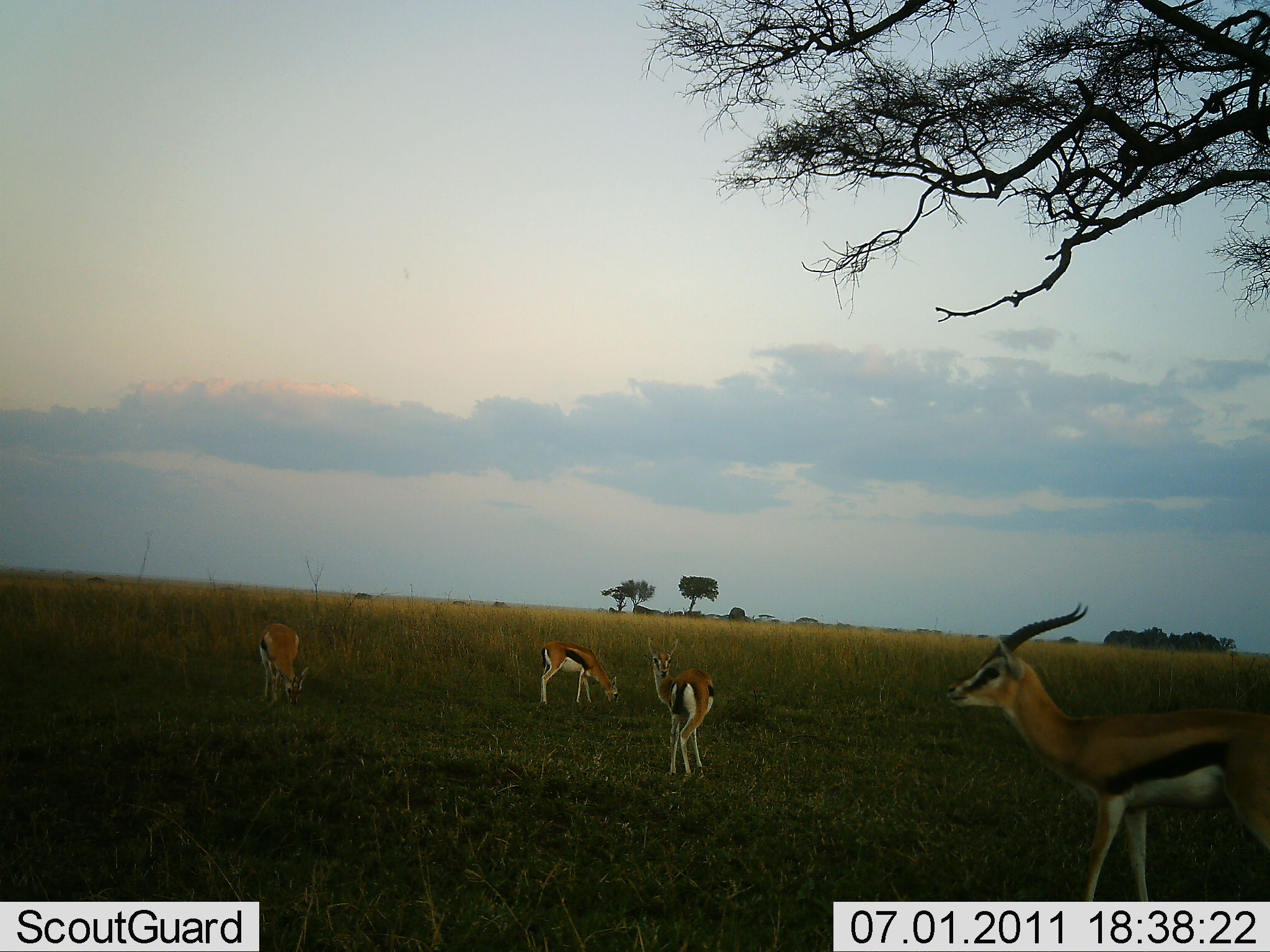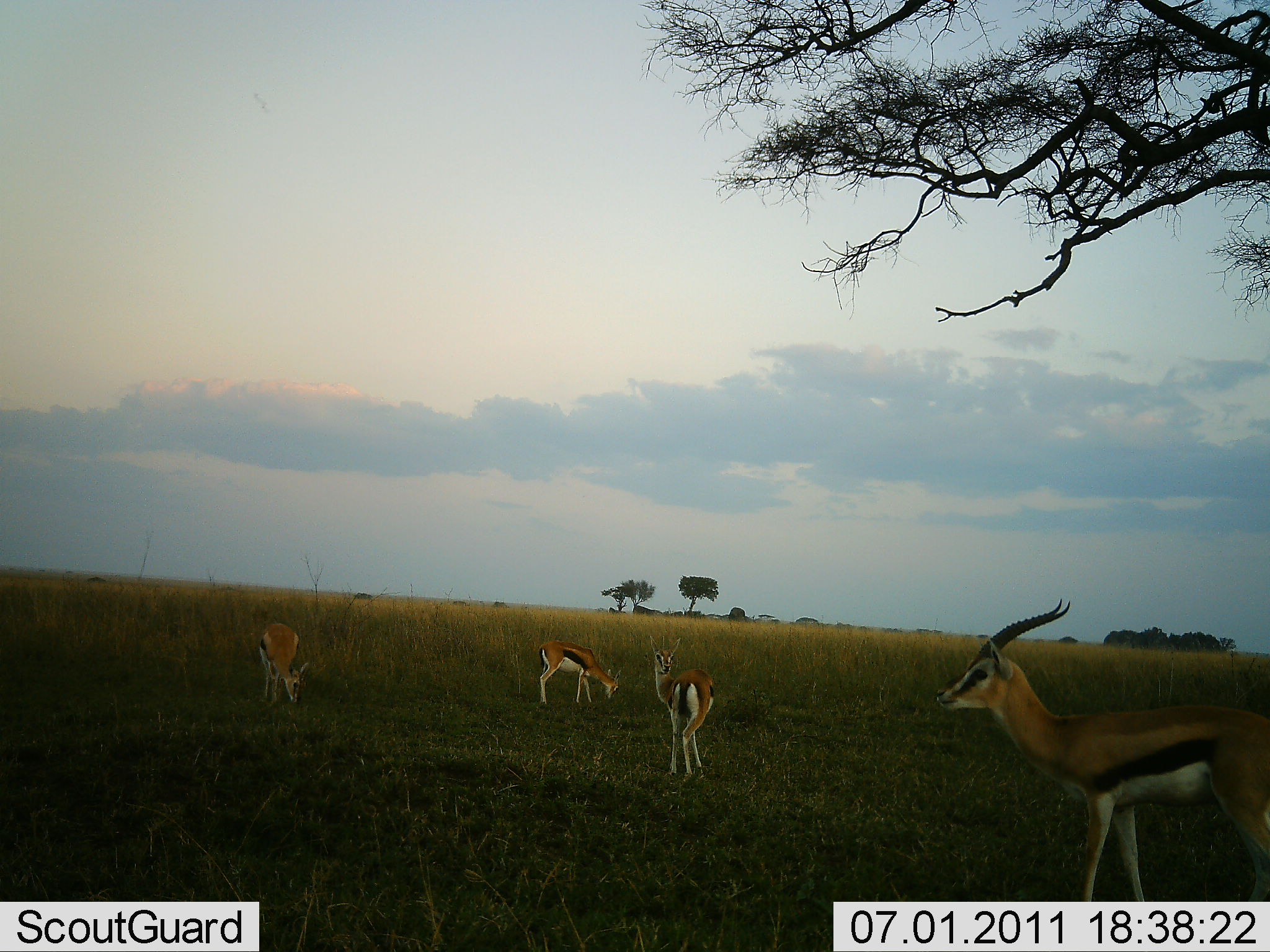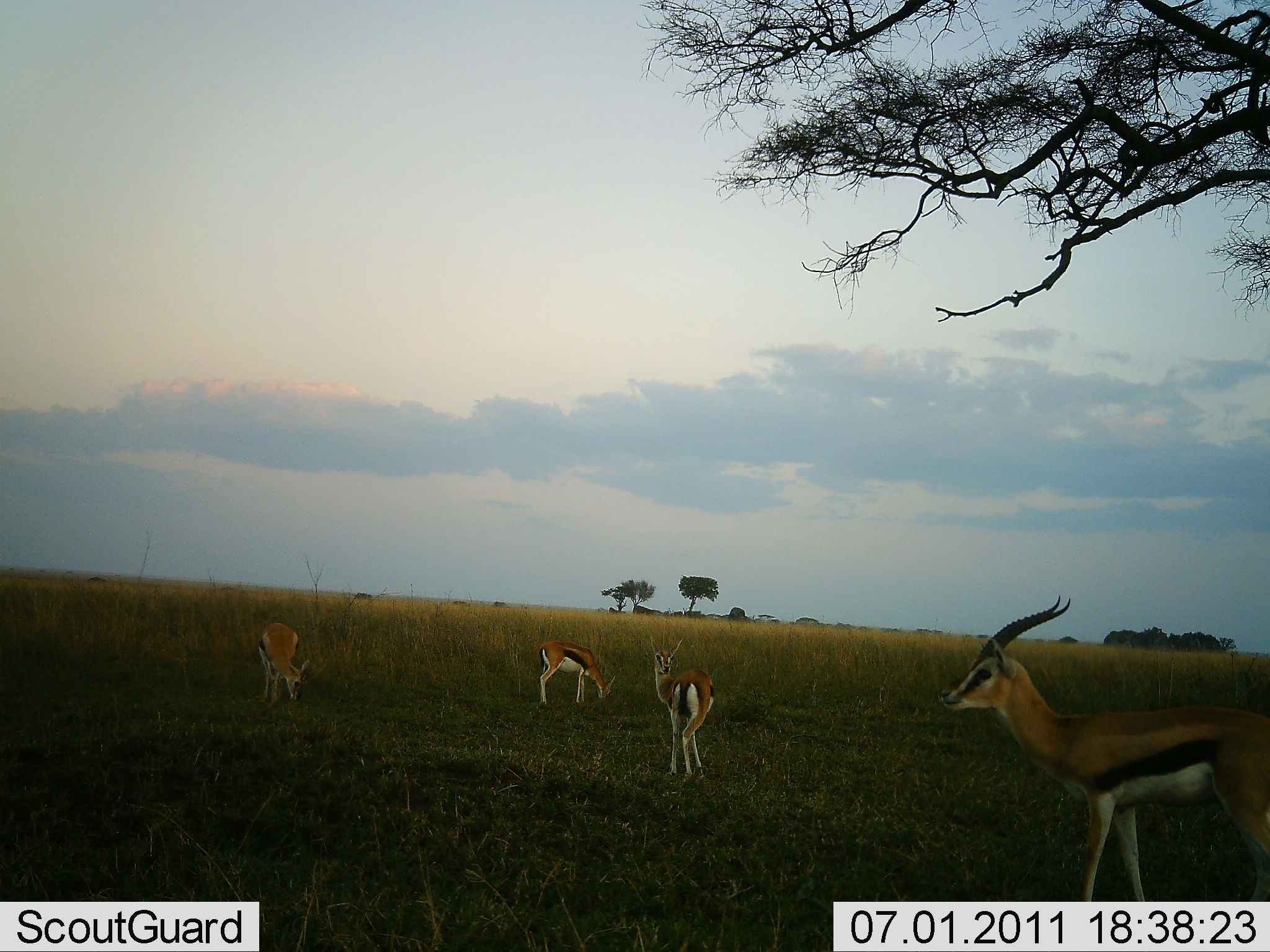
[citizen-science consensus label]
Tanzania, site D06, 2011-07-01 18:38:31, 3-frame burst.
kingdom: Animalia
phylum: Chordata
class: Mammalia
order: Artiodactyla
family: Bovidae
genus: Eudorcas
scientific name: Eudorcas thomsonii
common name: thomson's gazelle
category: gazellethomsons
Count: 4.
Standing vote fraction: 79%.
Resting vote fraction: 0%.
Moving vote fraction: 0%.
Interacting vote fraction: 0%.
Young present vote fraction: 0%.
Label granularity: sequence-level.